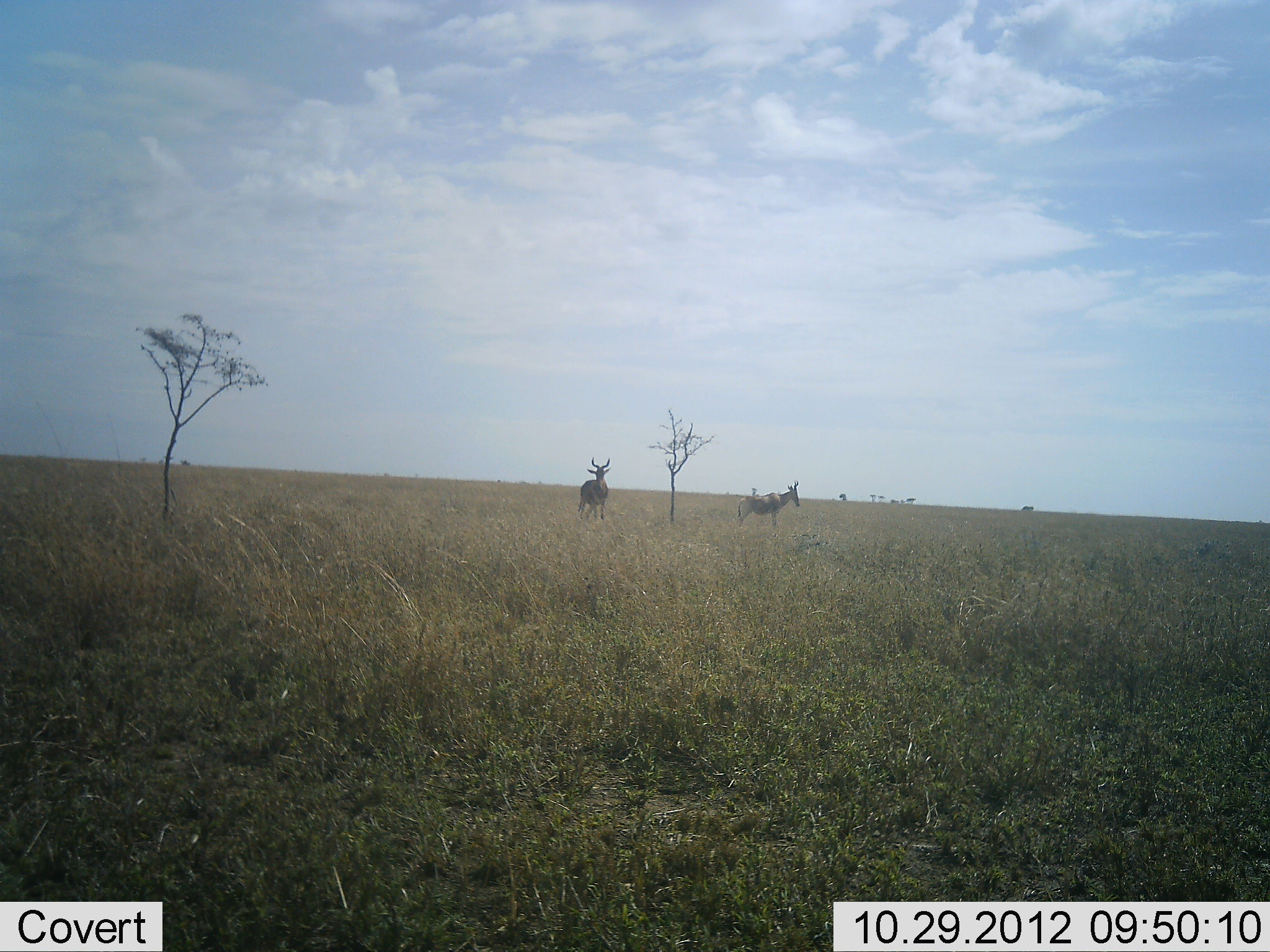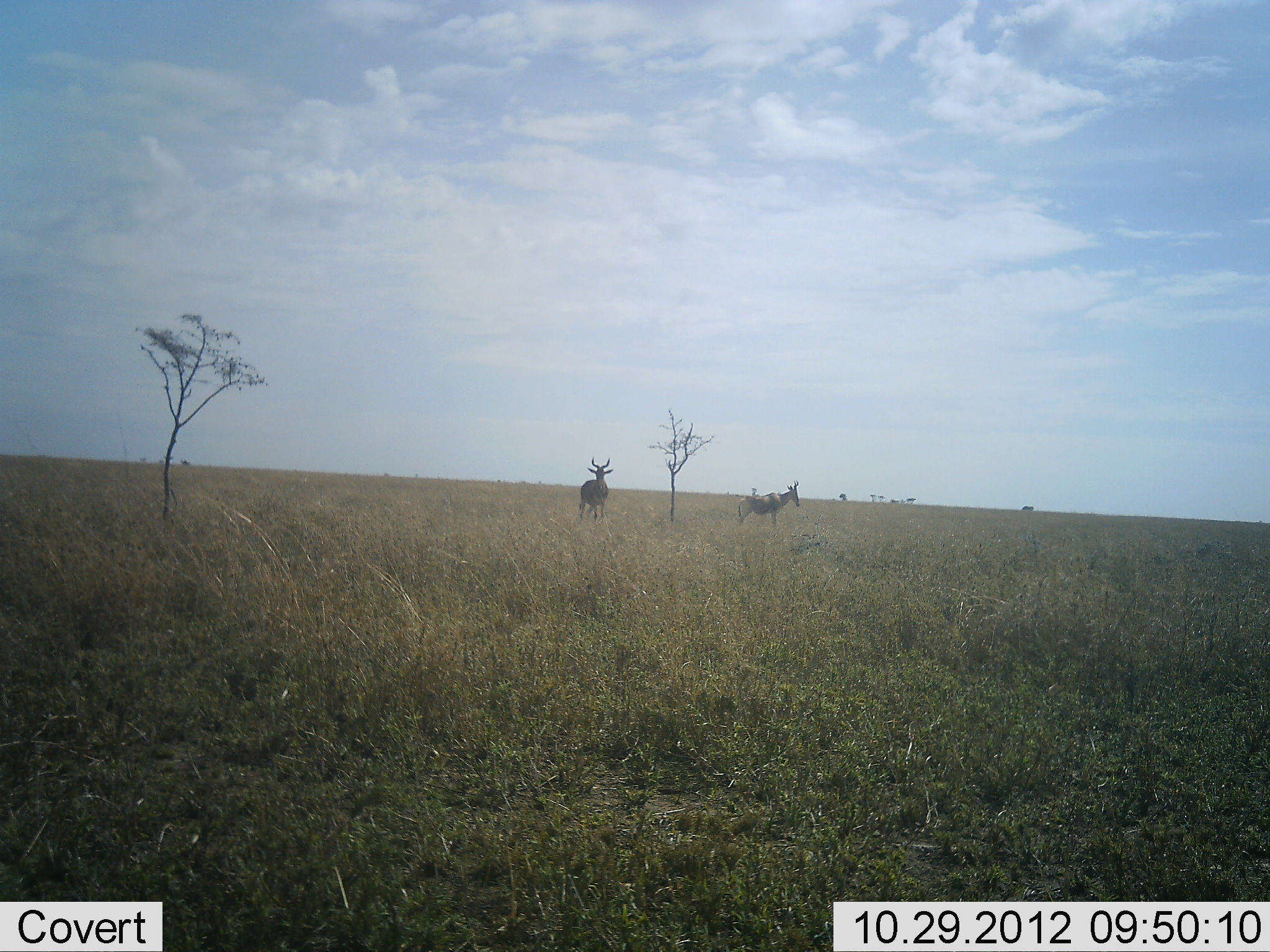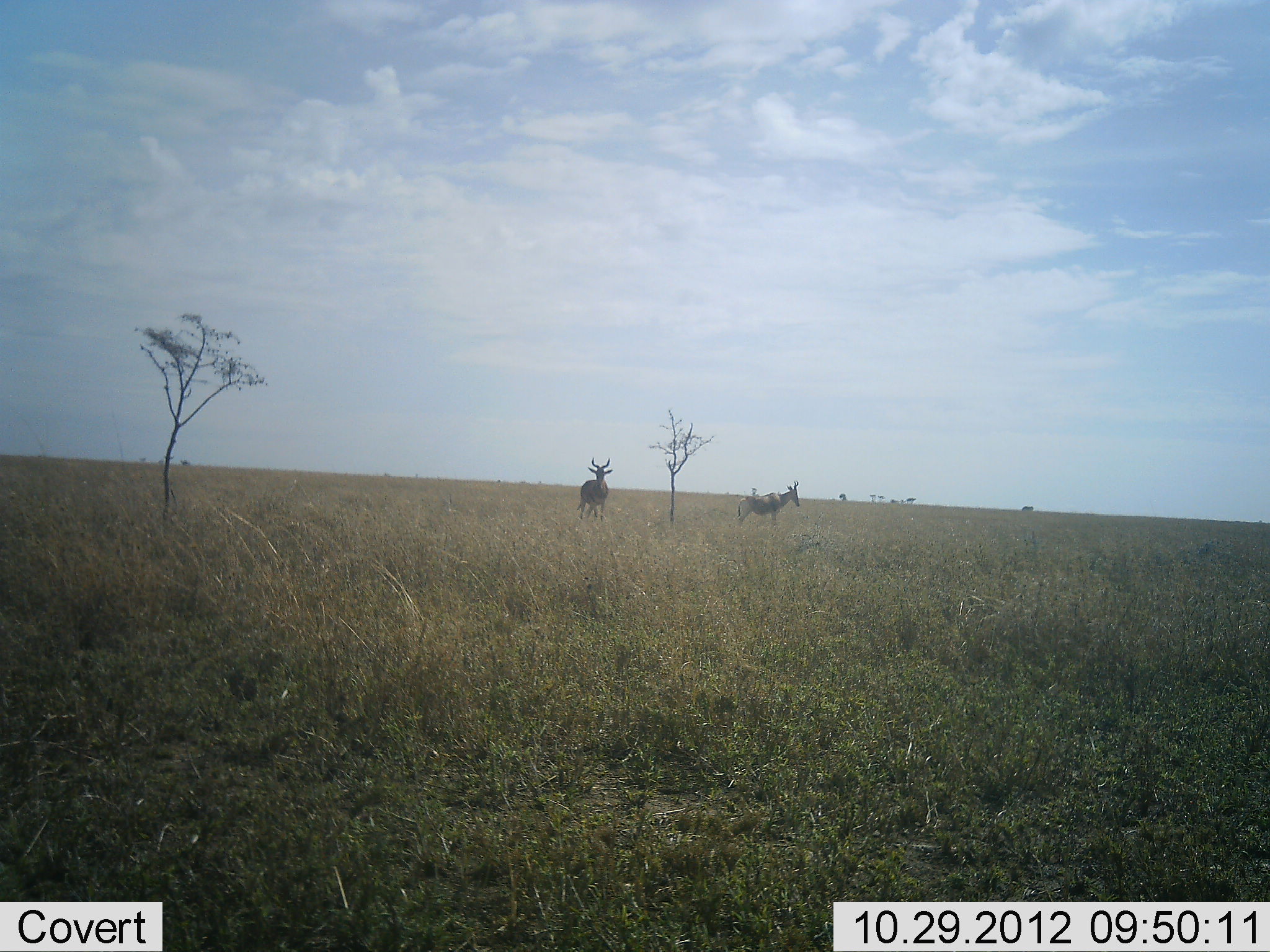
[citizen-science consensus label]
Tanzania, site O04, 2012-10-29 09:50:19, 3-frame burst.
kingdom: Animalia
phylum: Chordata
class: Mammalia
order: Artiodactyla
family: Bovidae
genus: Alcelaphus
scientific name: Alcelaphus buselaphus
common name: hartebeest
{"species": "hartebeest (Alcelaphus buselaphus)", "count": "2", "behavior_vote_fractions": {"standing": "100%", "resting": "0%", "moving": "0%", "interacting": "0%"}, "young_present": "0%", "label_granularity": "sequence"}